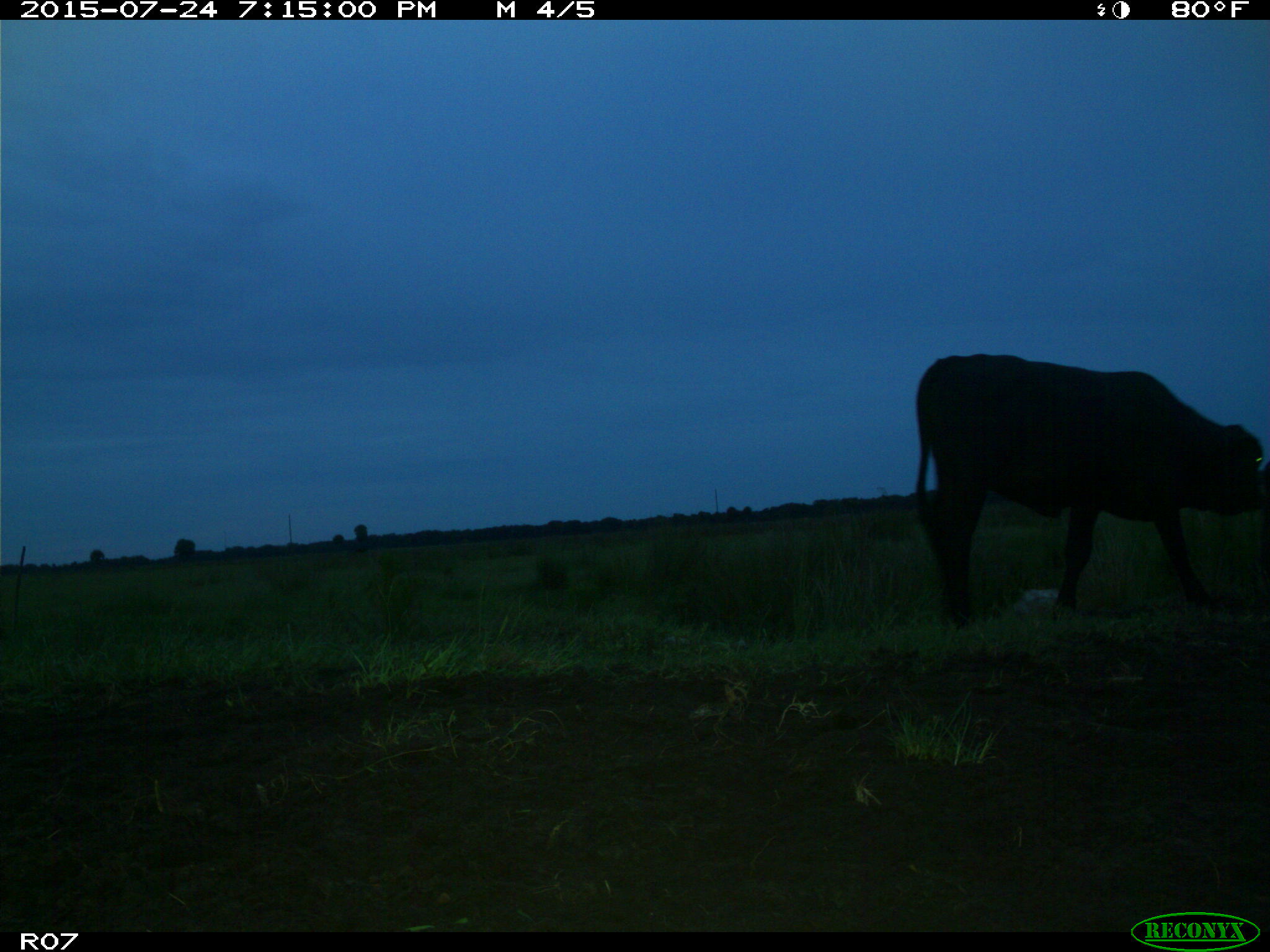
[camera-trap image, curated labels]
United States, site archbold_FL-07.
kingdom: Animalia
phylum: Chordata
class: Mammalia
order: Artiodactyla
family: Bovidae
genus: Bos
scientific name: Bos taurus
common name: domestic cow